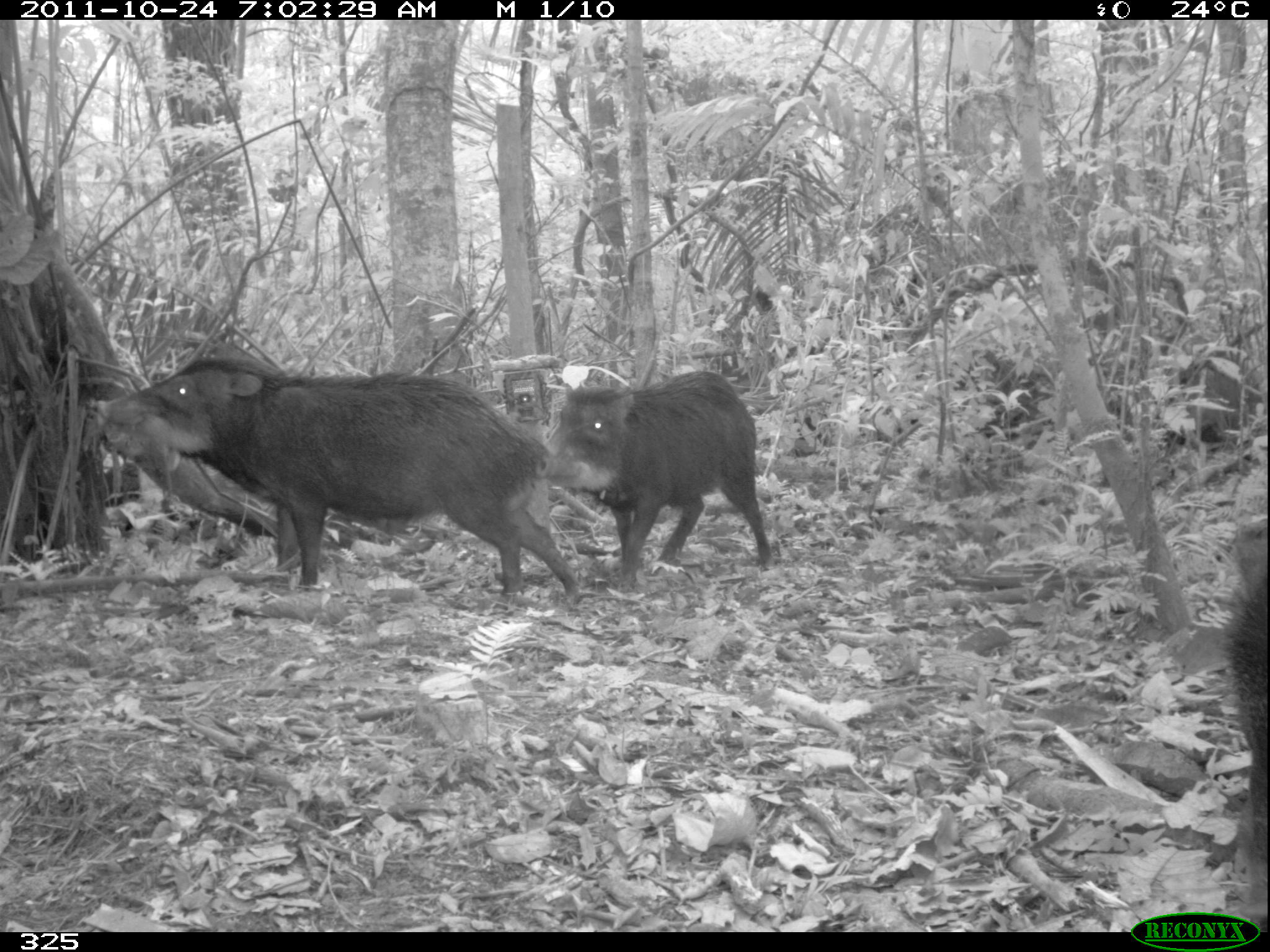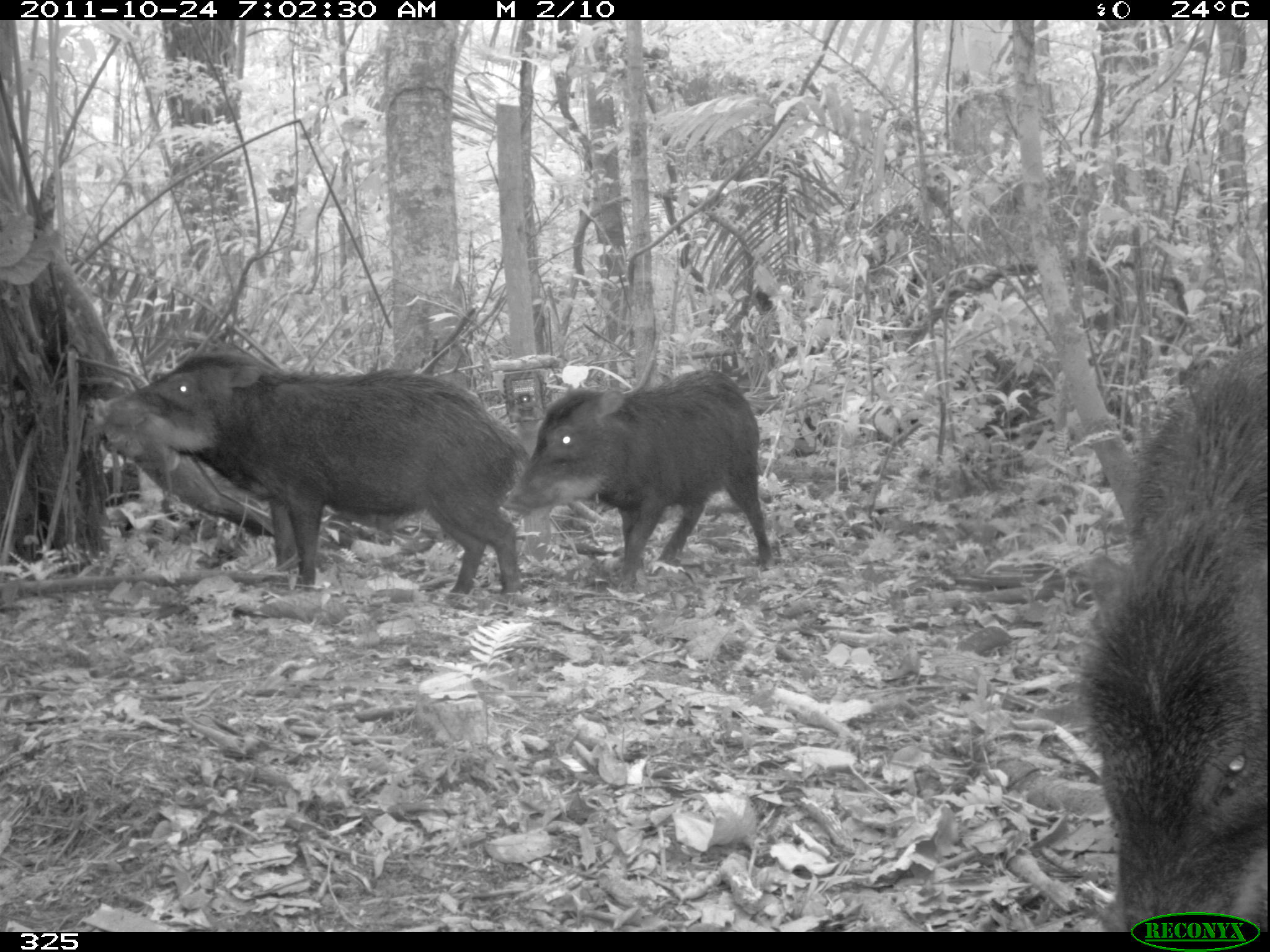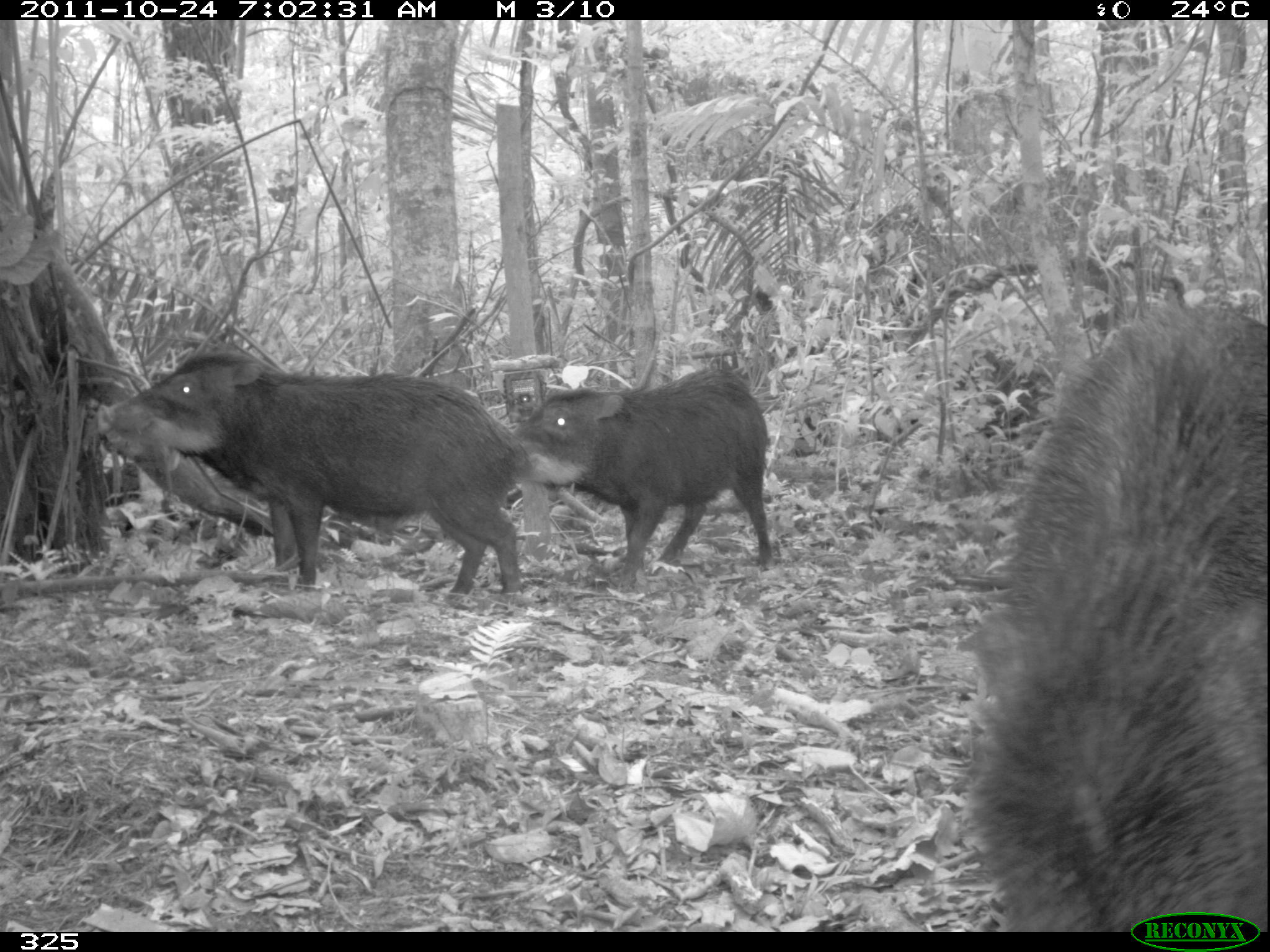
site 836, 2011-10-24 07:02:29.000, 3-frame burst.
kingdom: Animalia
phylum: Chordata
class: Mammalia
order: Artiodactyla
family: Tayassuidae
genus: Tayassu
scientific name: Tayassu pecari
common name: white-lipped peccary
Tayassu pecari (white-lipped peccary).